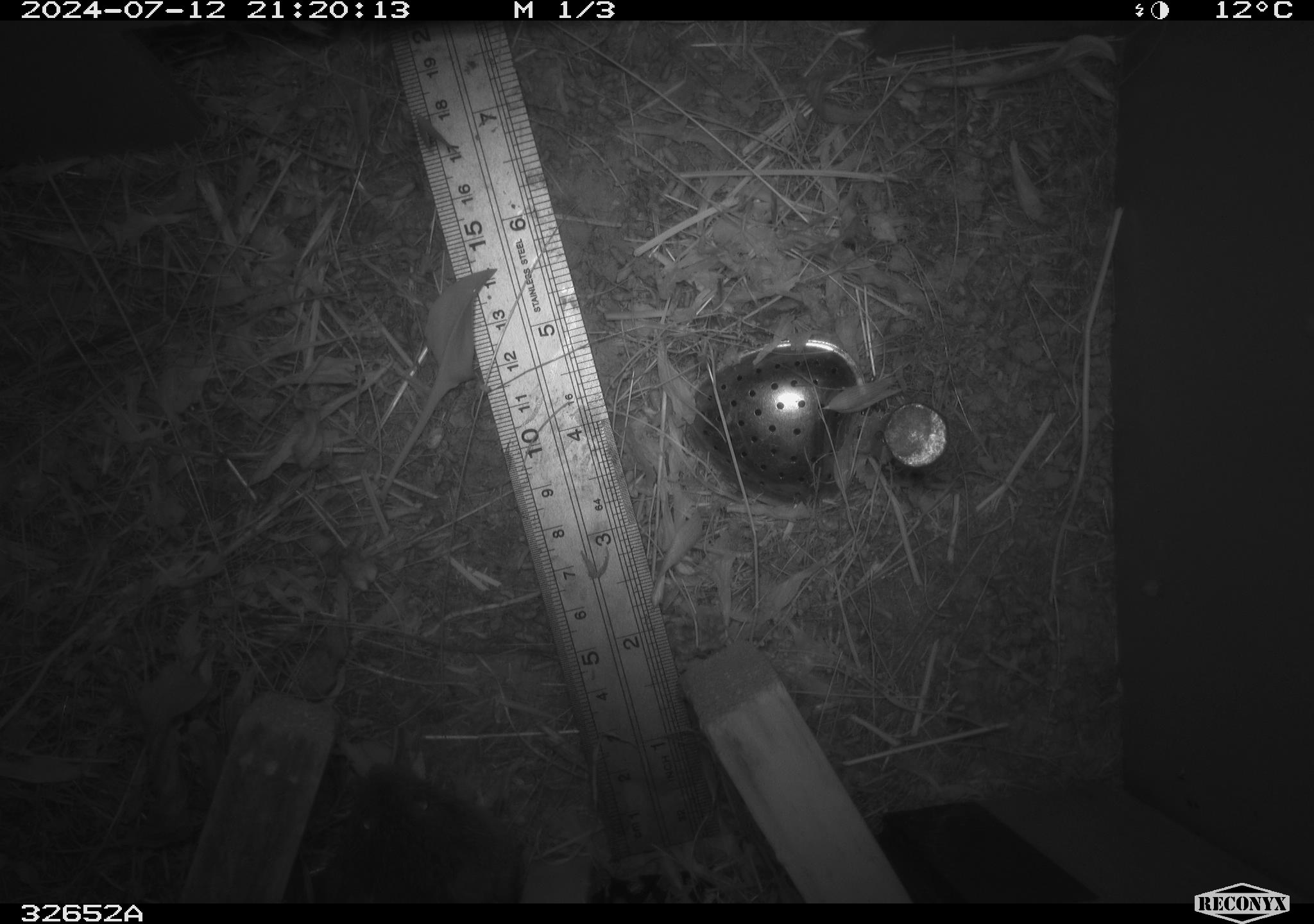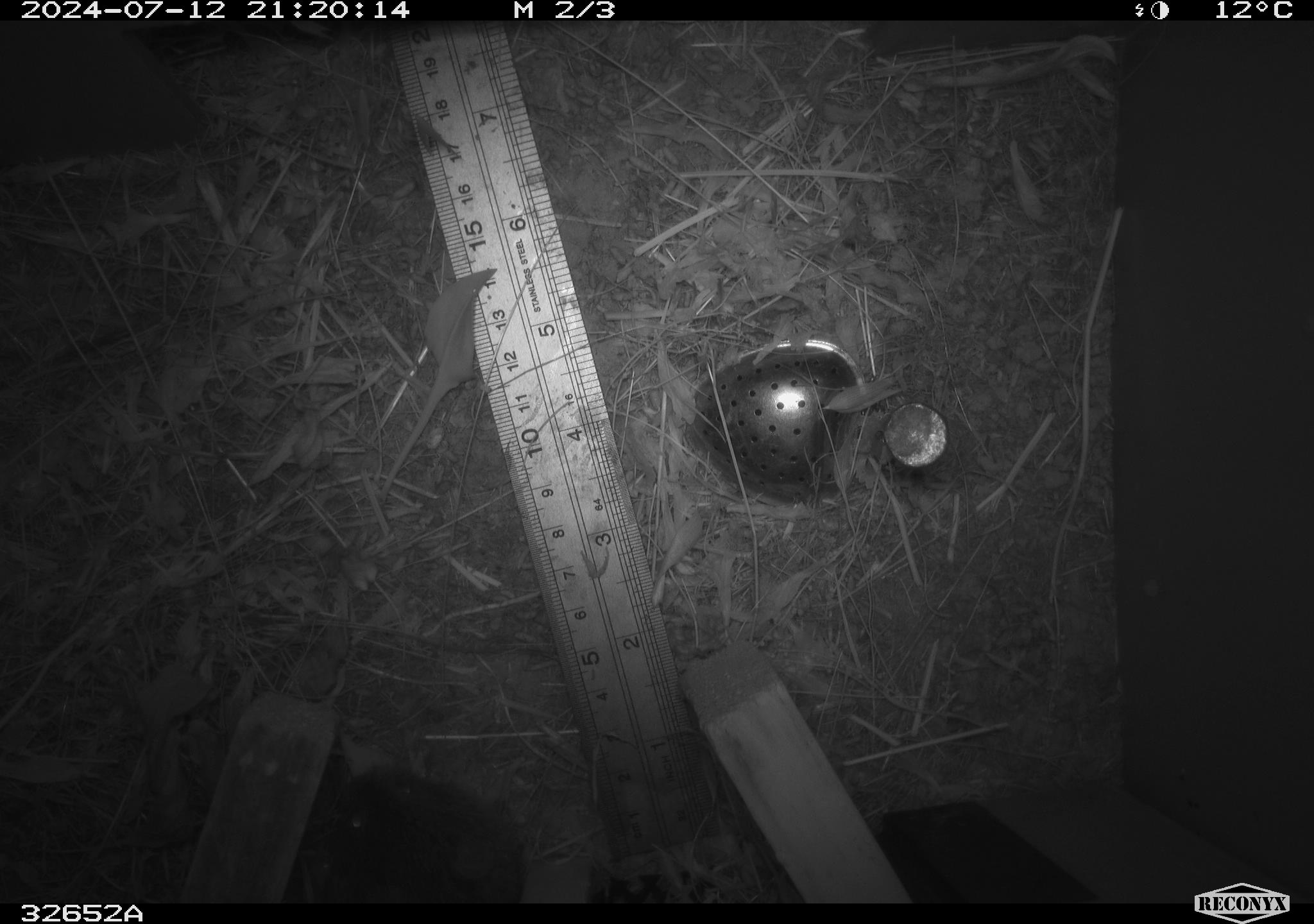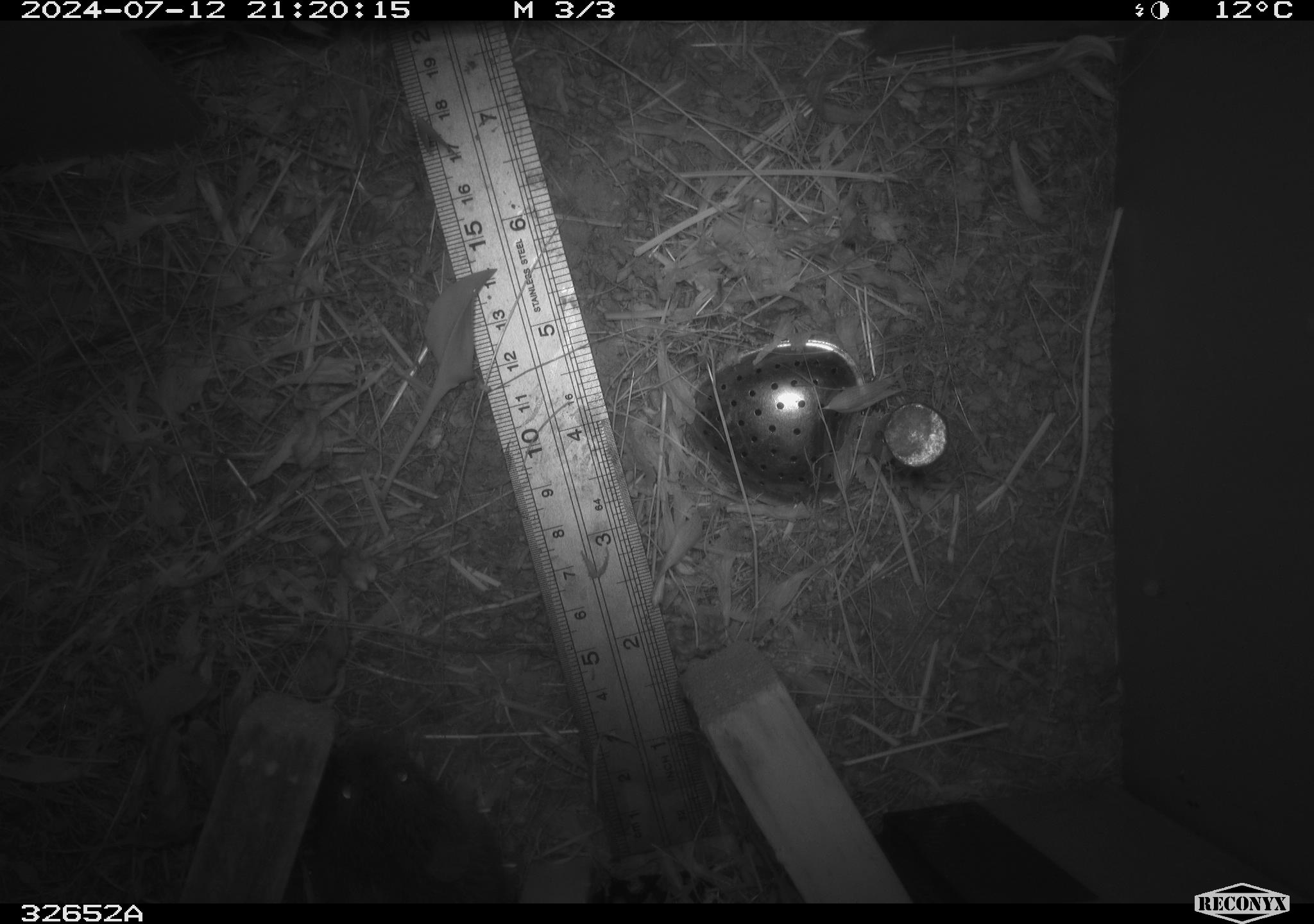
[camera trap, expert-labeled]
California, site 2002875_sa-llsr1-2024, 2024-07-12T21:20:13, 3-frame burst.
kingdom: Animalia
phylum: Chordata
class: Mammalia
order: Rodentia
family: Cricetidae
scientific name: Arvicolinae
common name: voles, lemmings, and muskrats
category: arvicolinae subfamily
Arvicolinae subfamily (voles, lemmings, and muskrats) (Arvicolinae).